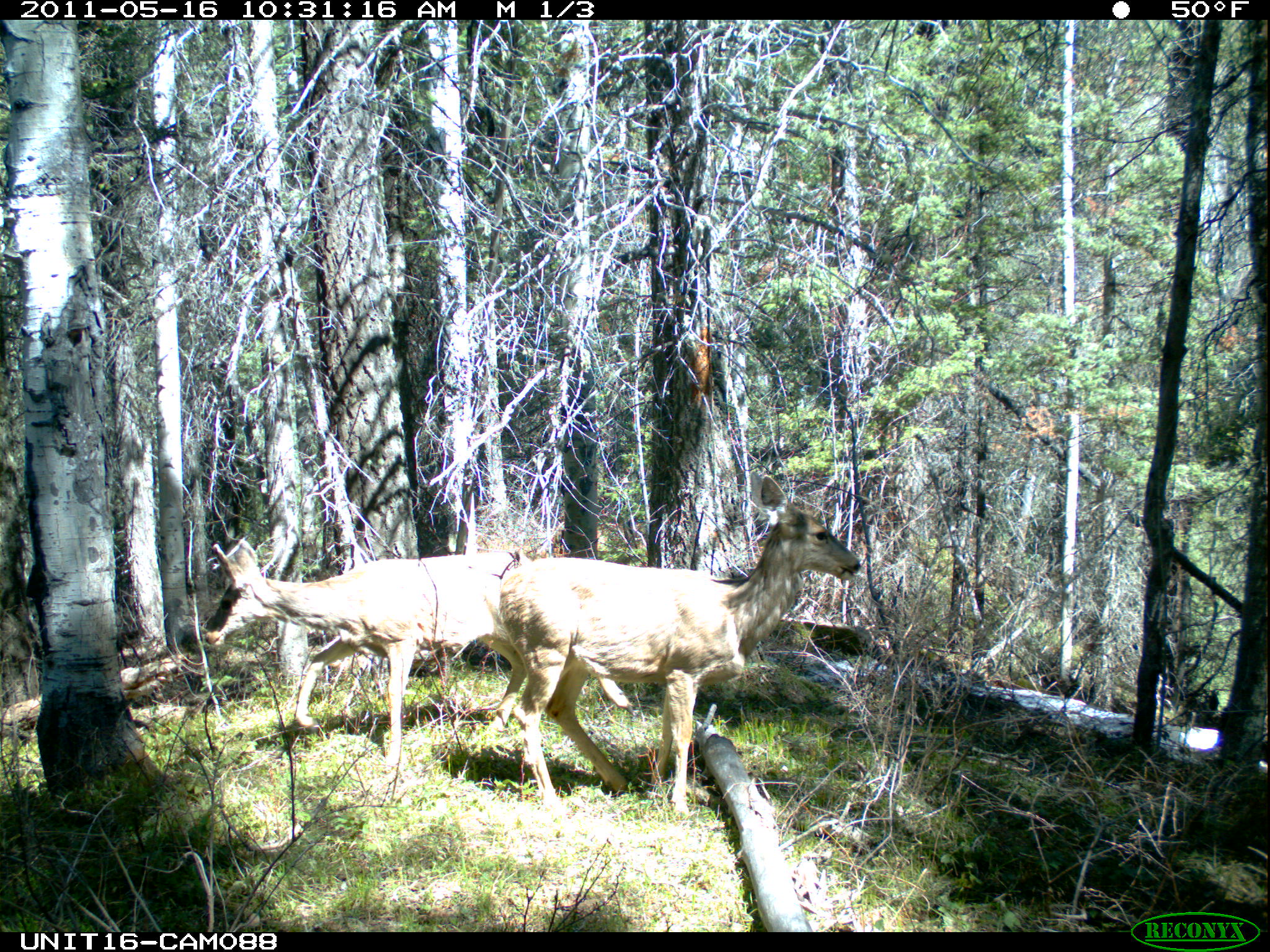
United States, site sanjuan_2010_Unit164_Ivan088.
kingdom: Animalia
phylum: Chordata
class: Mammalia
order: Artiodactyla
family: Cervidae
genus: Odocoileus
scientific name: Odocoileus hemionus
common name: mule deer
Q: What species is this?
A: Odocoileus hemionus (mule deer).